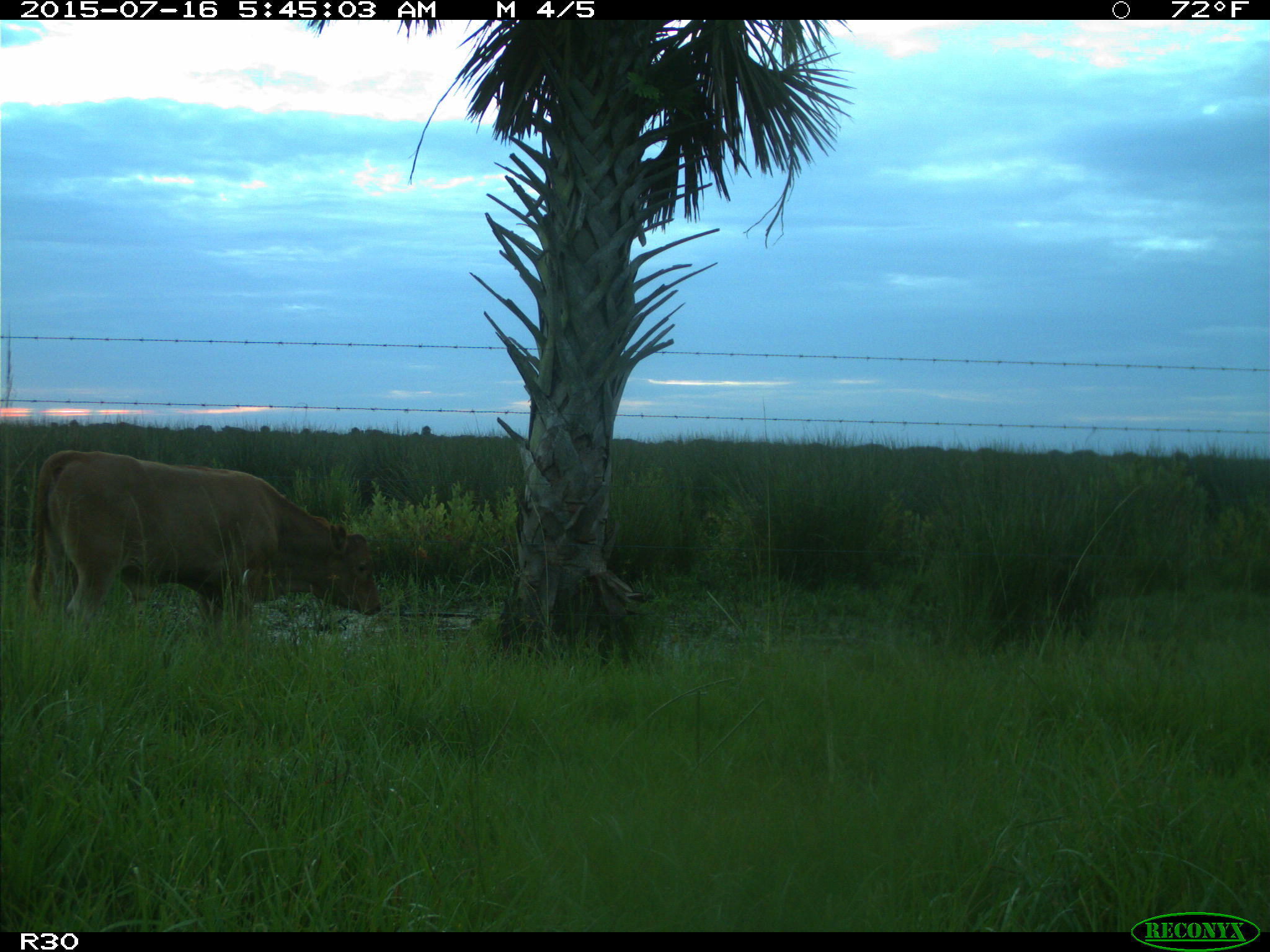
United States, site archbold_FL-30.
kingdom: Animalia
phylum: Chordata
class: Mammalia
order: Artiodactyla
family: Bovidae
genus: Bos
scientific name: Bos taurus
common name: domestic cow